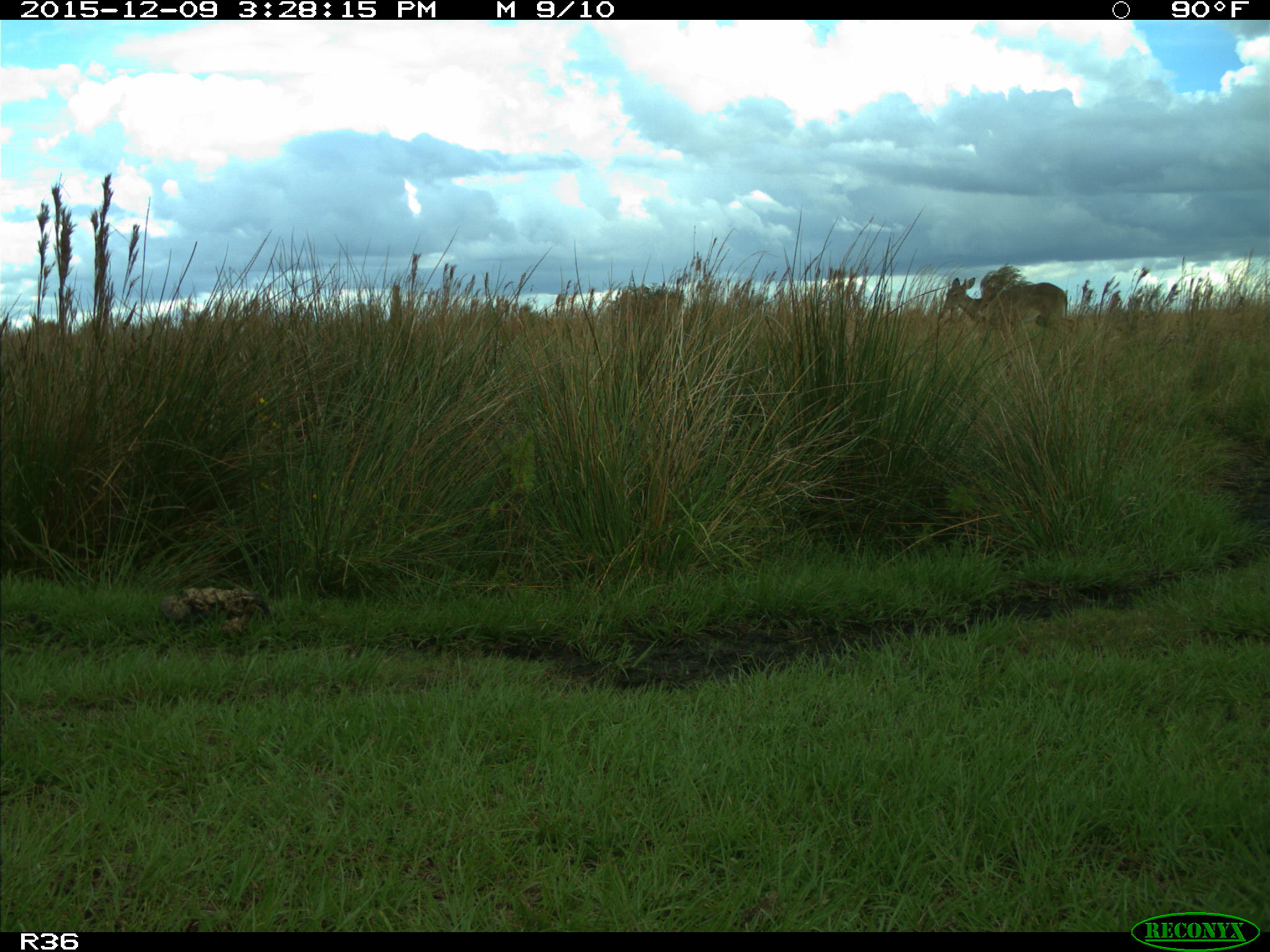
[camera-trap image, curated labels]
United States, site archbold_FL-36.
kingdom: Animalia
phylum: Chordata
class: Mammalia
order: Artiodactyla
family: Cervidae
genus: Odocoileus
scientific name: Odocoileus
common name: deer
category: unidentified deer